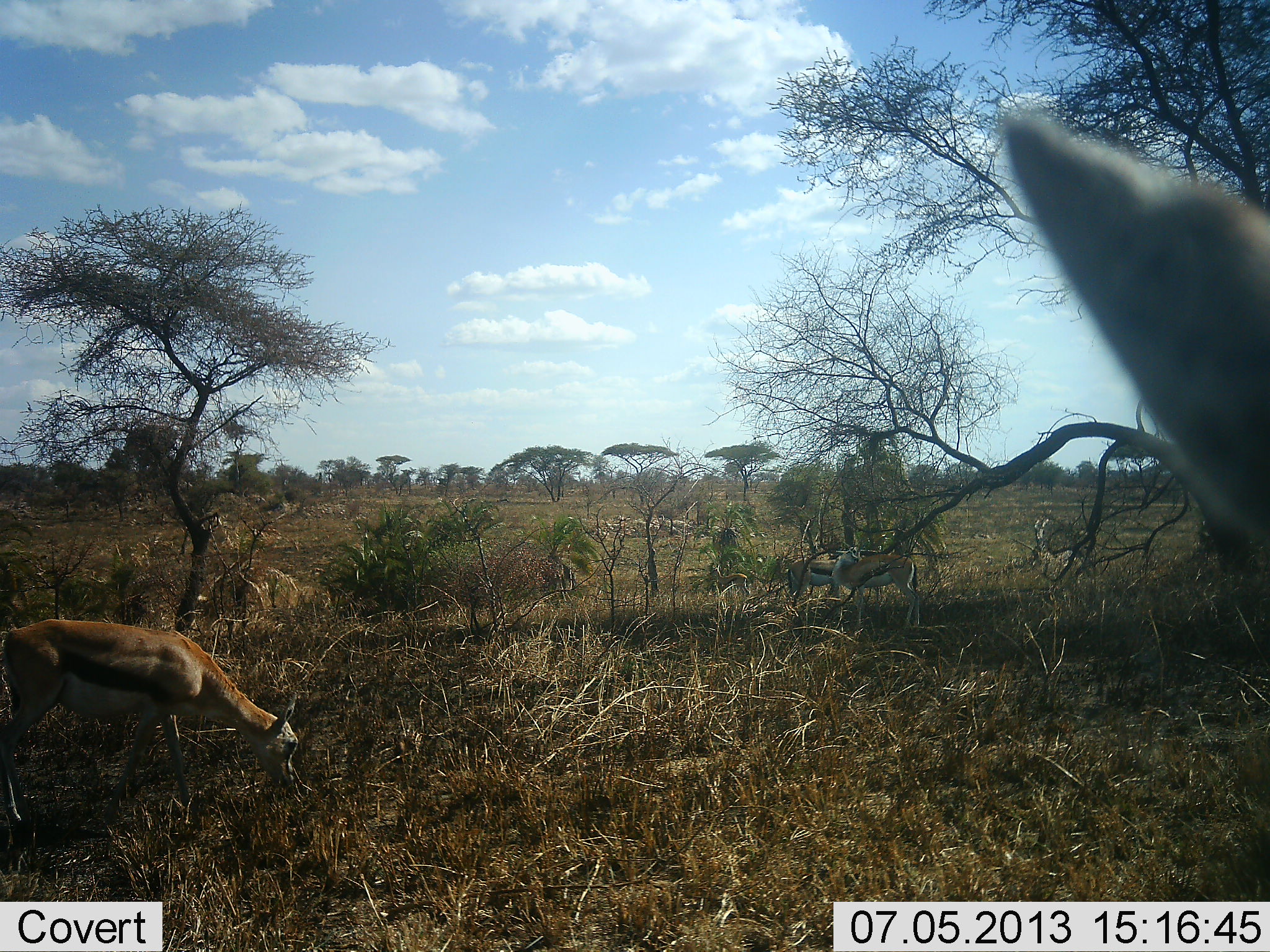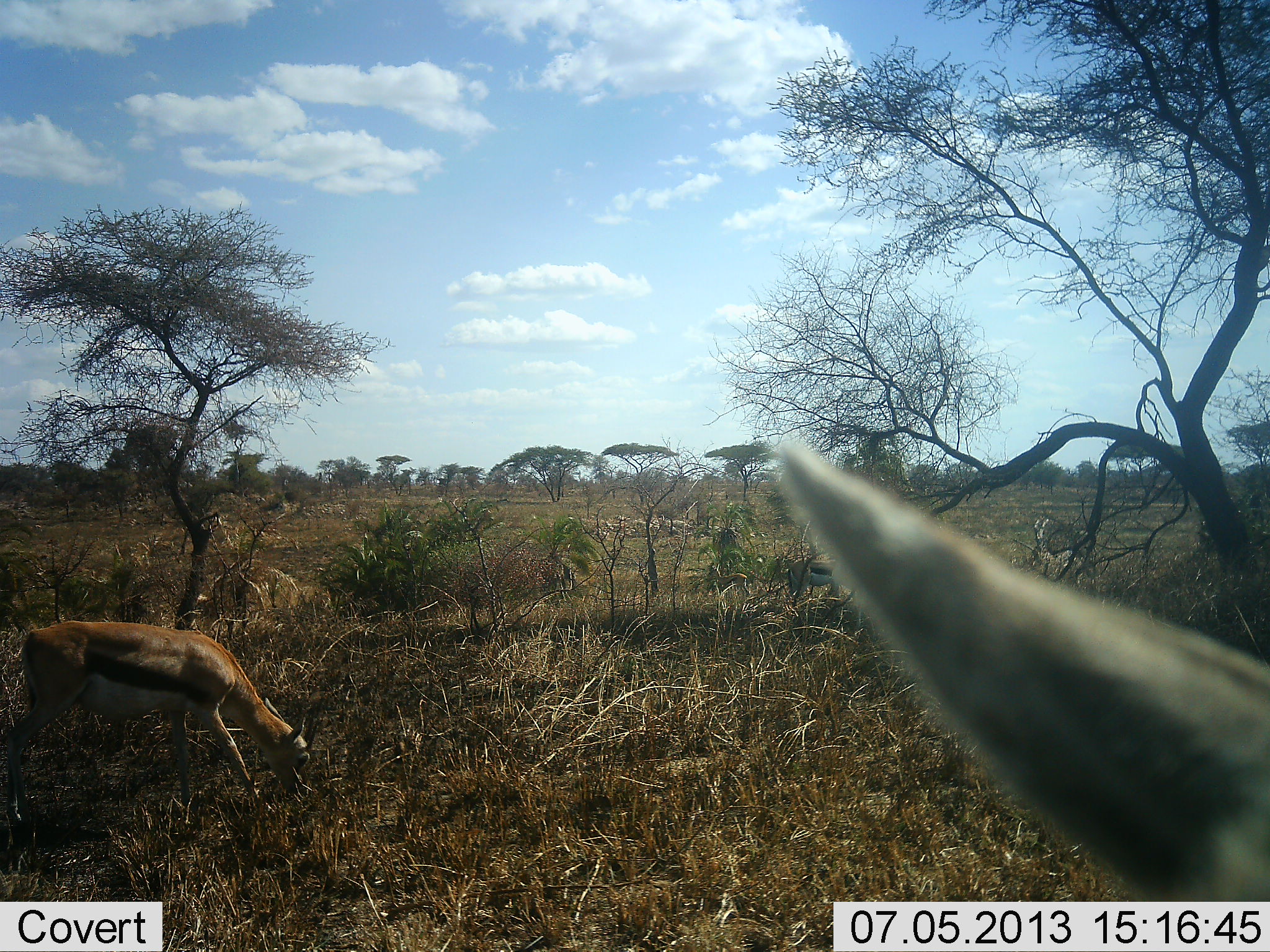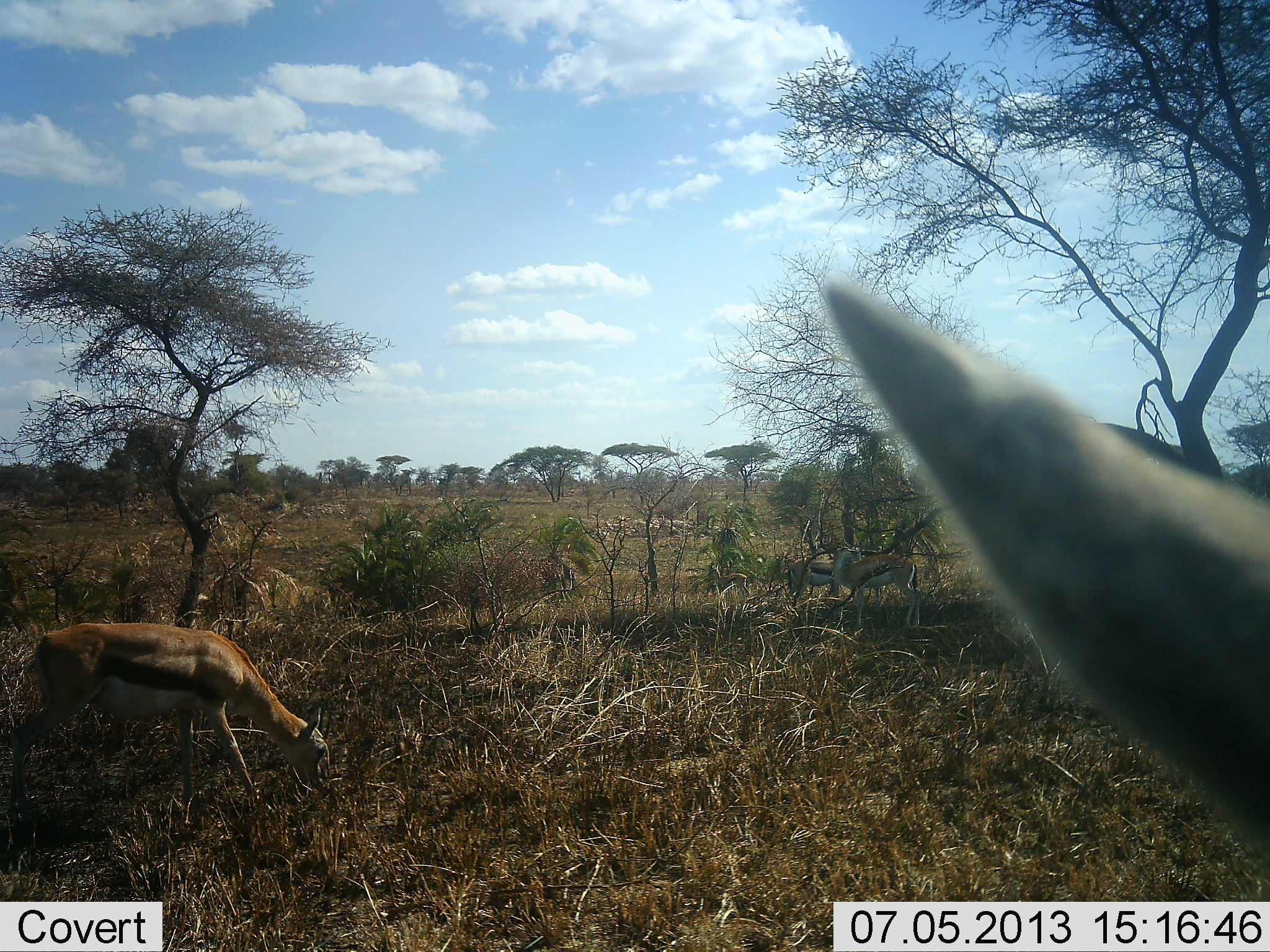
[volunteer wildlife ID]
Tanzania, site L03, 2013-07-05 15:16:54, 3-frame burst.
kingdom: Animalia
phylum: Chordata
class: Mammalia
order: Artiodactyla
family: Bovidae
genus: Eudorcas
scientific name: Eudorcas thomsonii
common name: thomson's gazelle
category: gazellethomsons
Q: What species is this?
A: Gazellethomsons (thomson's gazelle) (Eudorcas thomsonii).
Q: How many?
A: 4.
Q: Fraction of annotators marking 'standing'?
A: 70%.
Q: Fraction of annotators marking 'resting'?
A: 10%.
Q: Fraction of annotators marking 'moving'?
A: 20%.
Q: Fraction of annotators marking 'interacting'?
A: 0%.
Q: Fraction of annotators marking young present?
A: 0%.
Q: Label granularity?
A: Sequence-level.